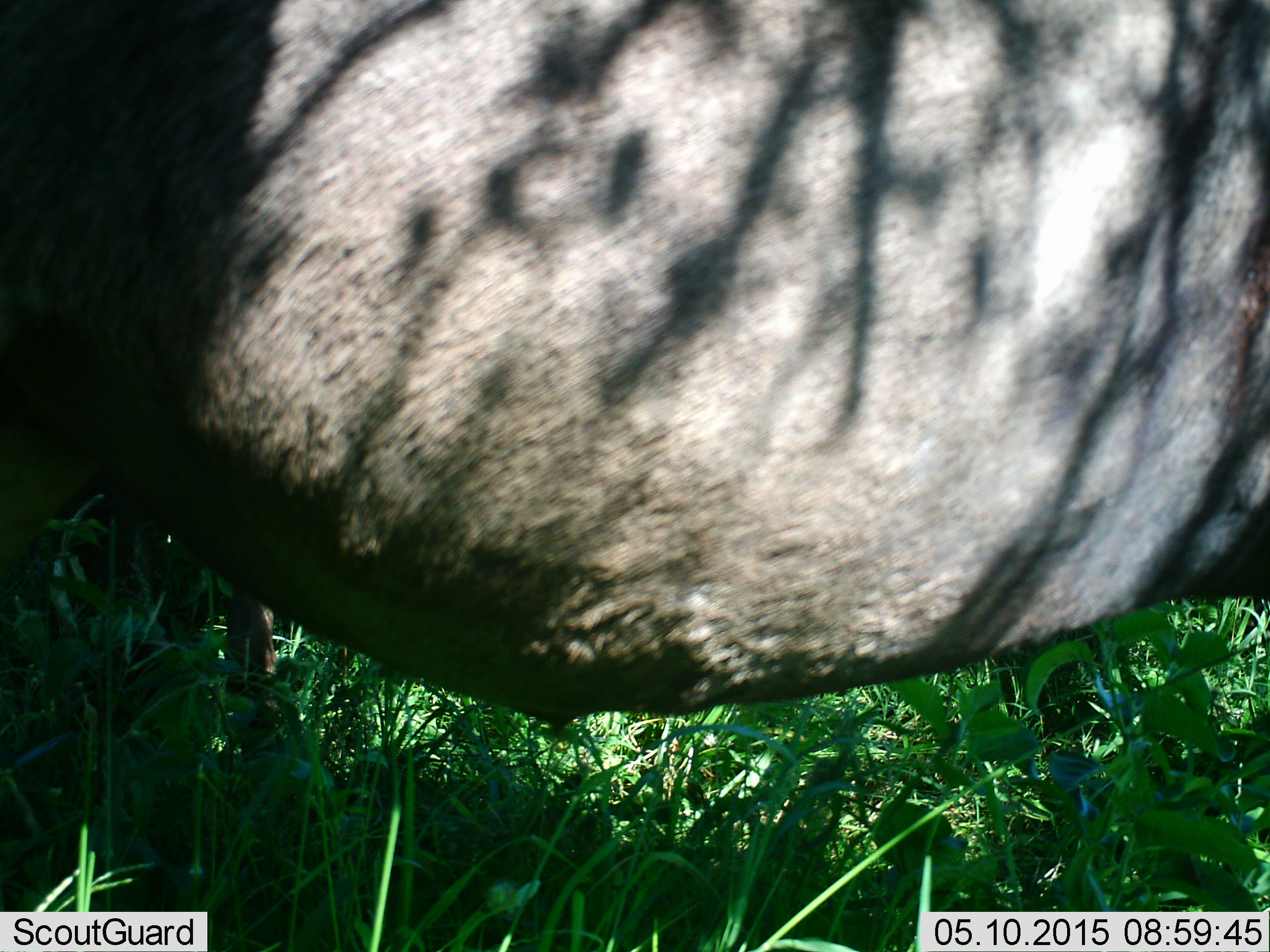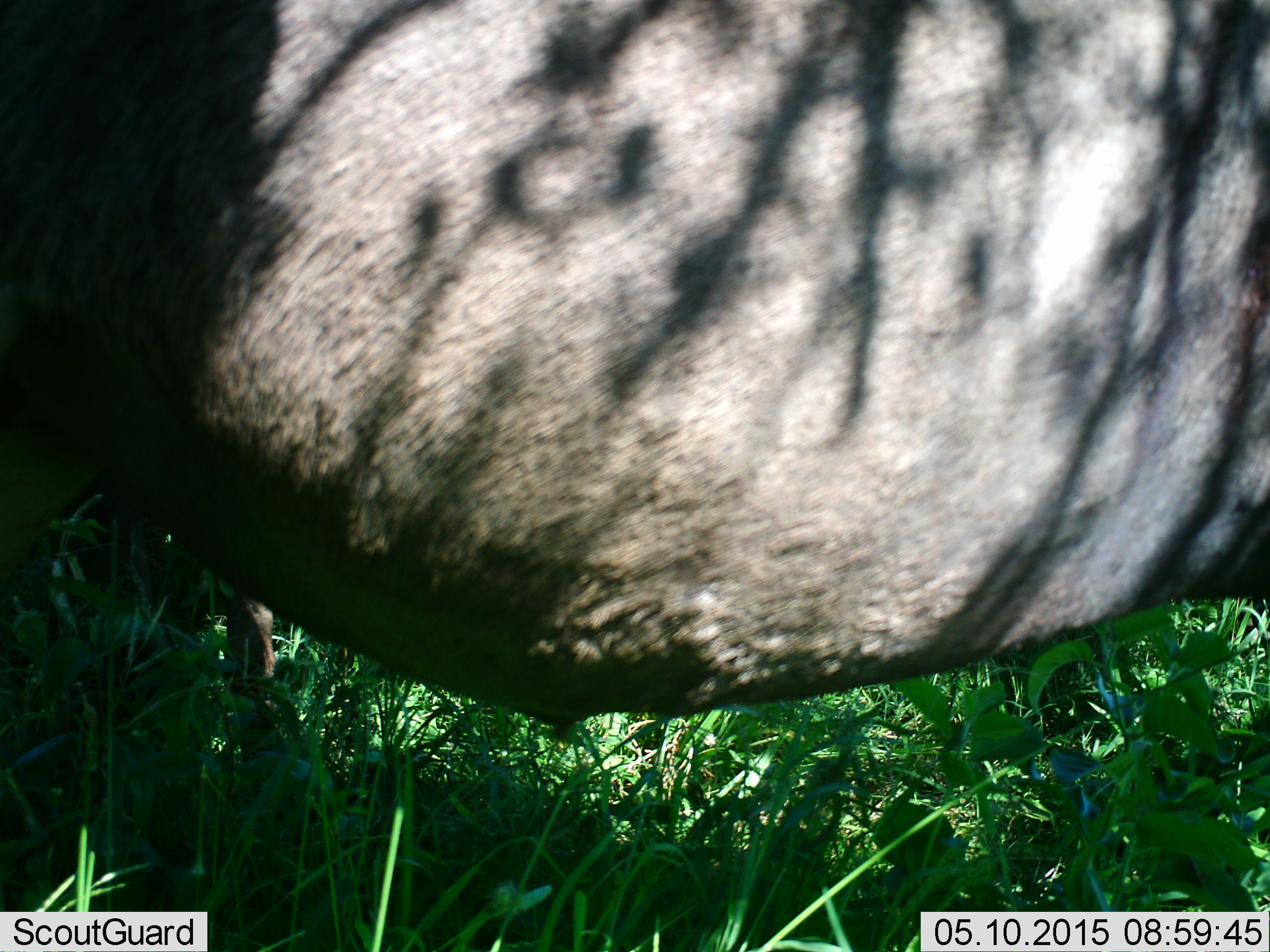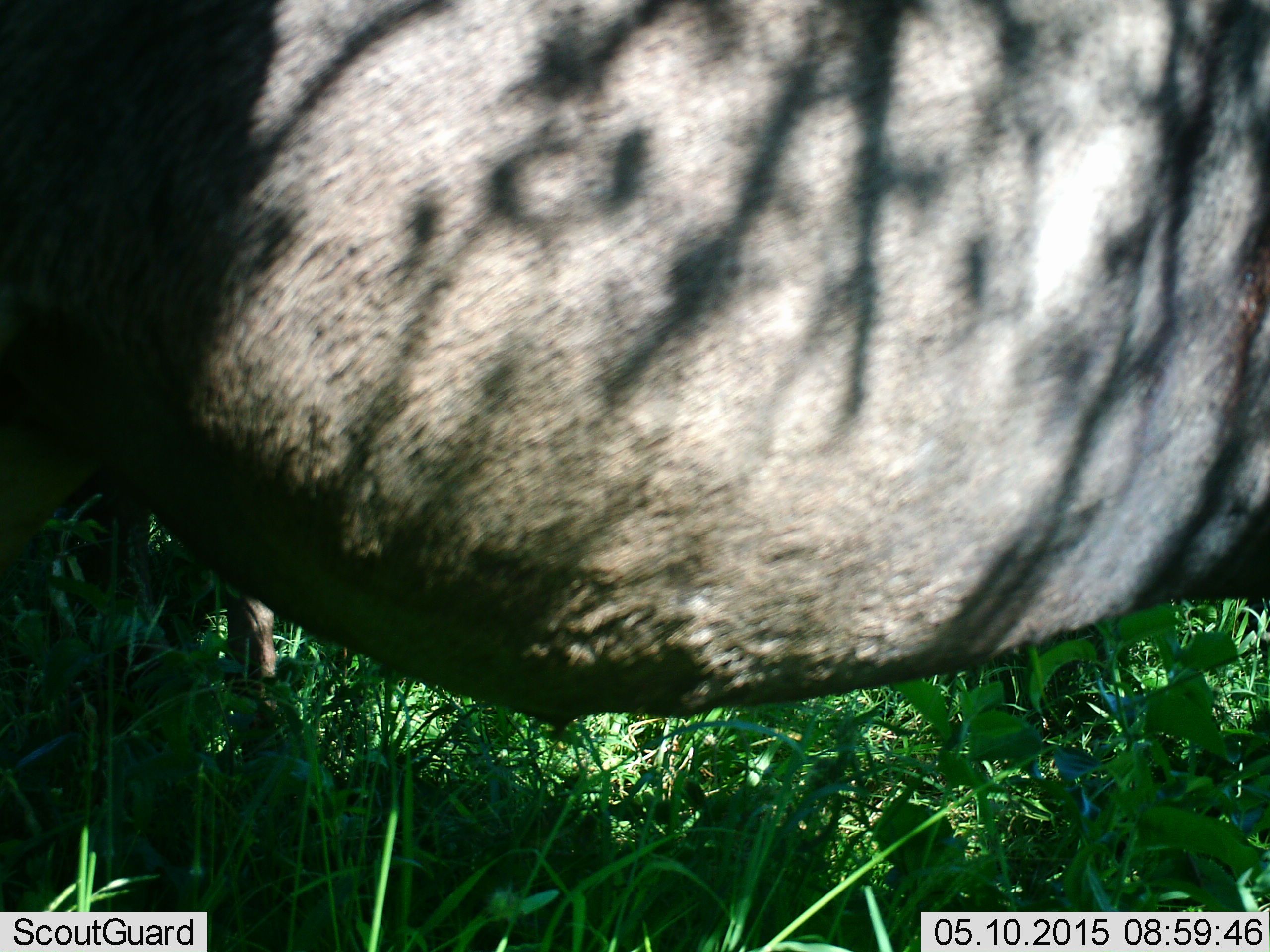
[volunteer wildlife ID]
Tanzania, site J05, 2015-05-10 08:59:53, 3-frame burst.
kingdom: Animalia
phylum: Chordata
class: Mammalia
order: Artiodactyla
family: Bovidae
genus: Connochaetes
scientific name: Connochaetes taurinus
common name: blue wildebeest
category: wildebeest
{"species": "wildebeest (blue wildebeest) (Connochaetes taurinus)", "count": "1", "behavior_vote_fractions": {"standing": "100%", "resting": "10%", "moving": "0%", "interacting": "0%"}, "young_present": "0%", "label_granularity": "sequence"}